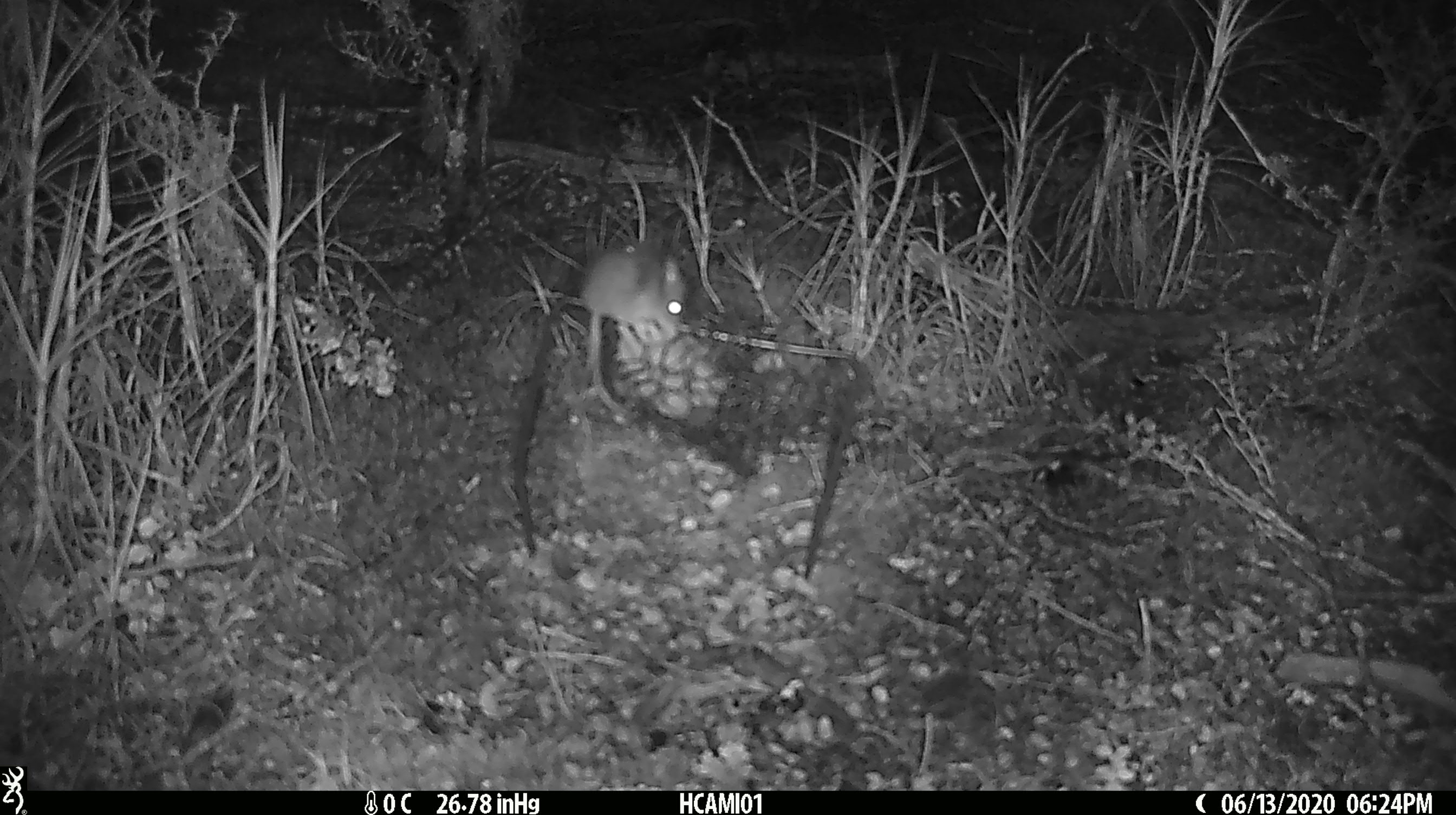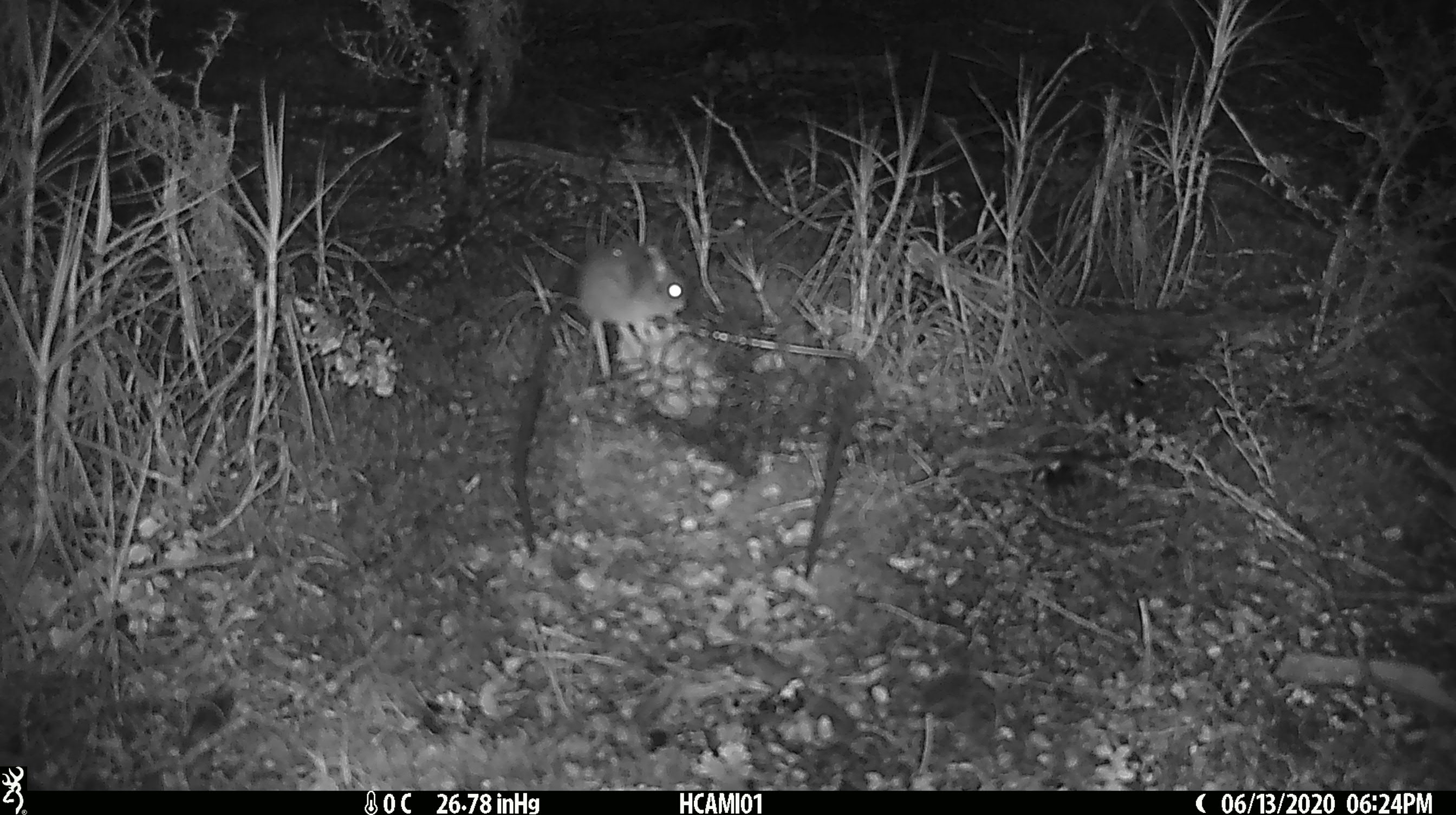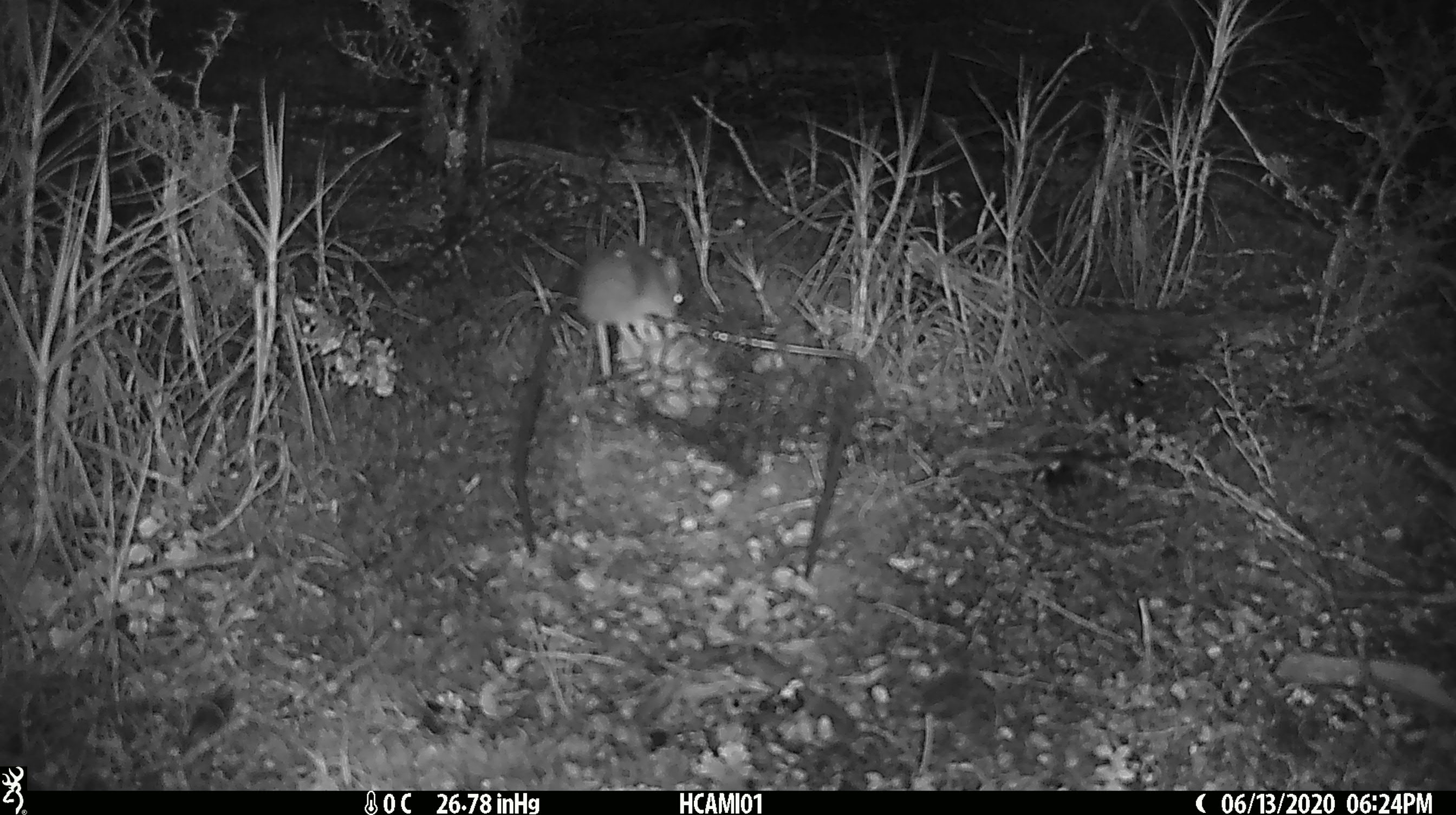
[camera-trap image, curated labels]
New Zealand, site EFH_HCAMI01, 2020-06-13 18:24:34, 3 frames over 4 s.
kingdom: Animalia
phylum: Chordata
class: Mammalia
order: Rodentia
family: Muridae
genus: Mus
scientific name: Mus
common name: mouse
Mouse (Mus).